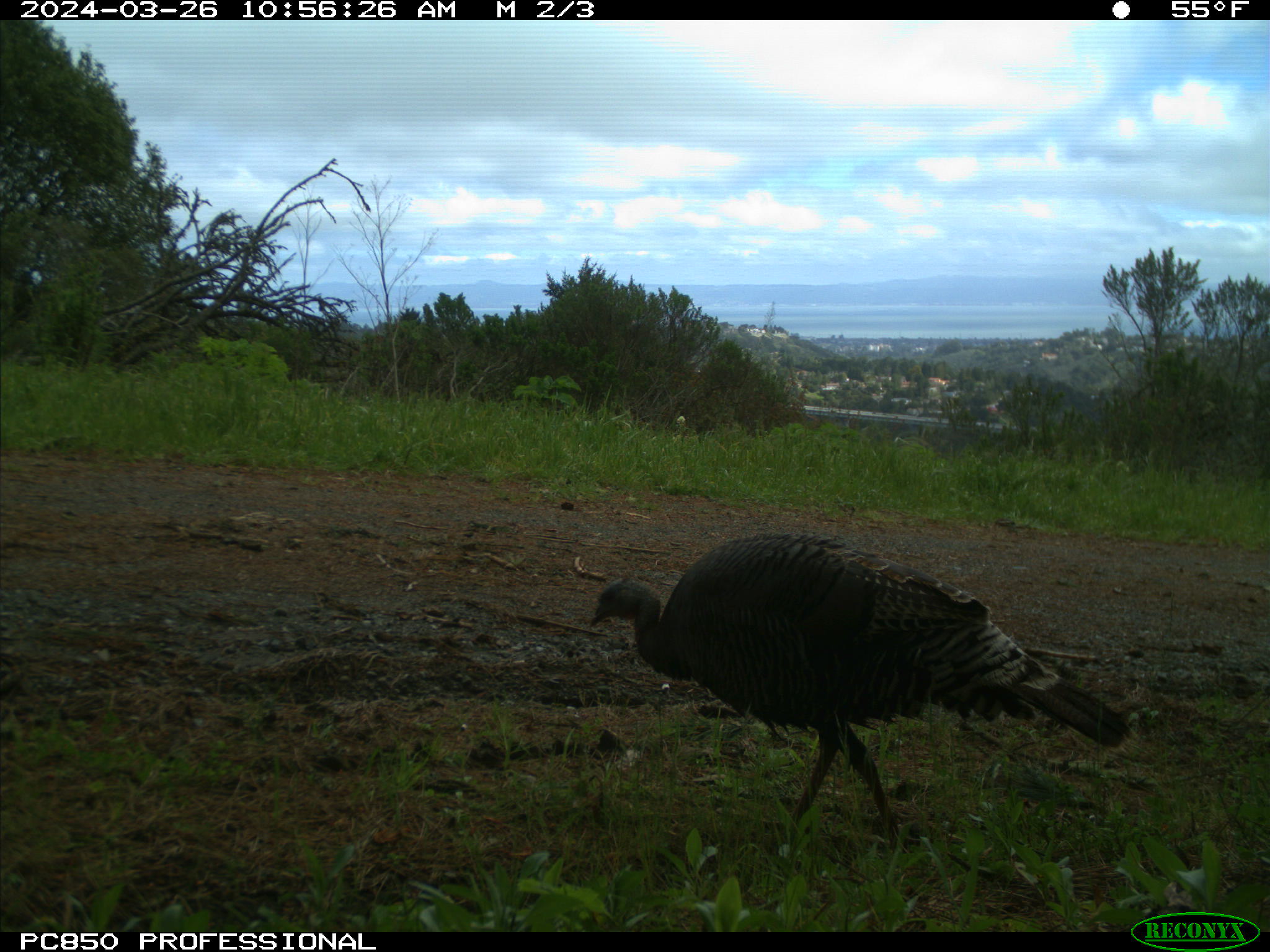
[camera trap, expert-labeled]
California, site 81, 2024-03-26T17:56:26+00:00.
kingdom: Animalia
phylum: Chordata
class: Aves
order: Galliformes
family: Phasianidae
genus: Meleagris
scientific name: Meleagris gallopavo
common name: turkey